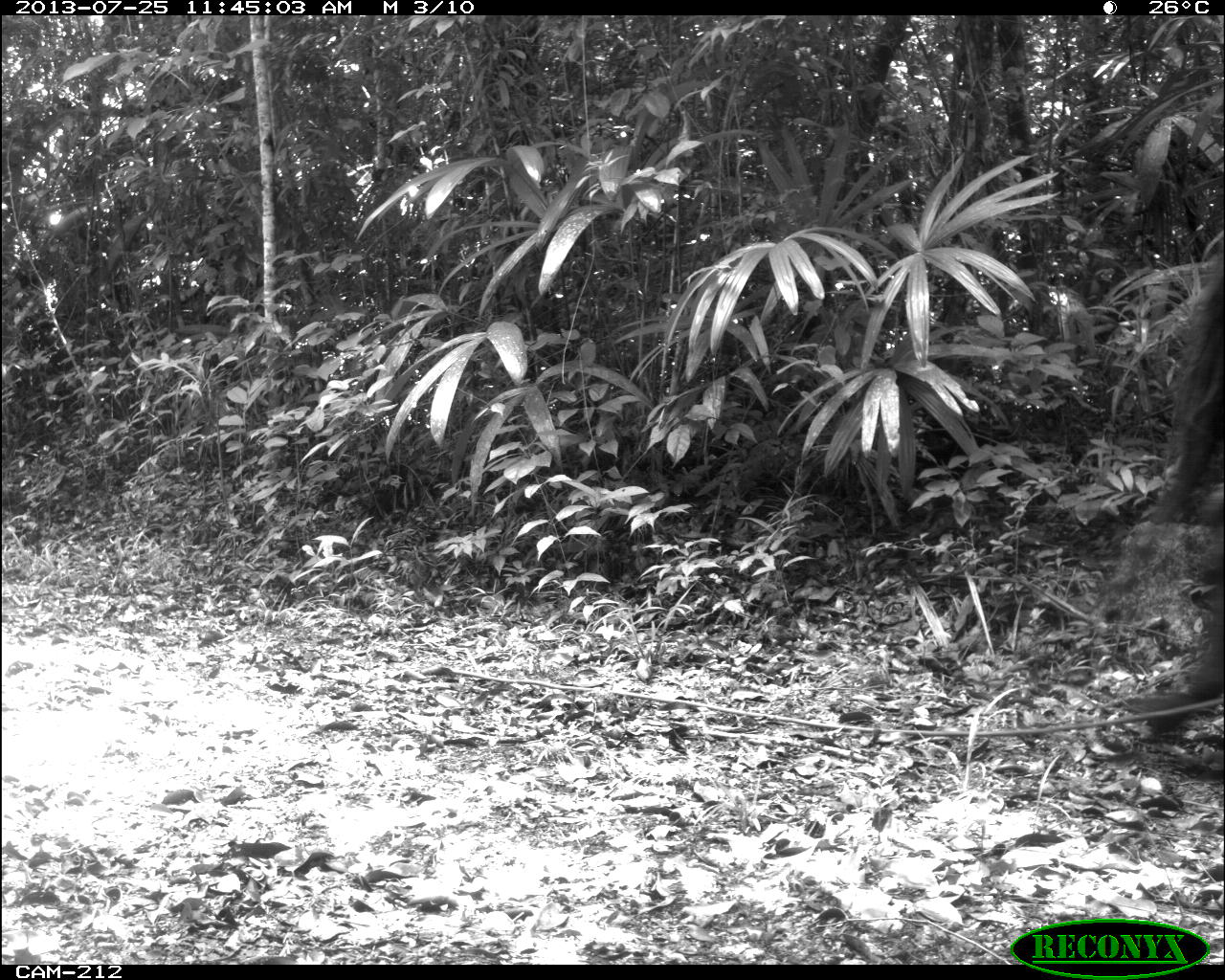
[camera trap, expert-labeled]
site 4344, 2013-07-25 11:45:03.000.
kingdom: Animalia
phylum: Chordata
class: Mammalia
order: Perissodactyla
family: Equidae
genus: Equus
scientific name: Equus ferus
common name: wild horse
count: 2